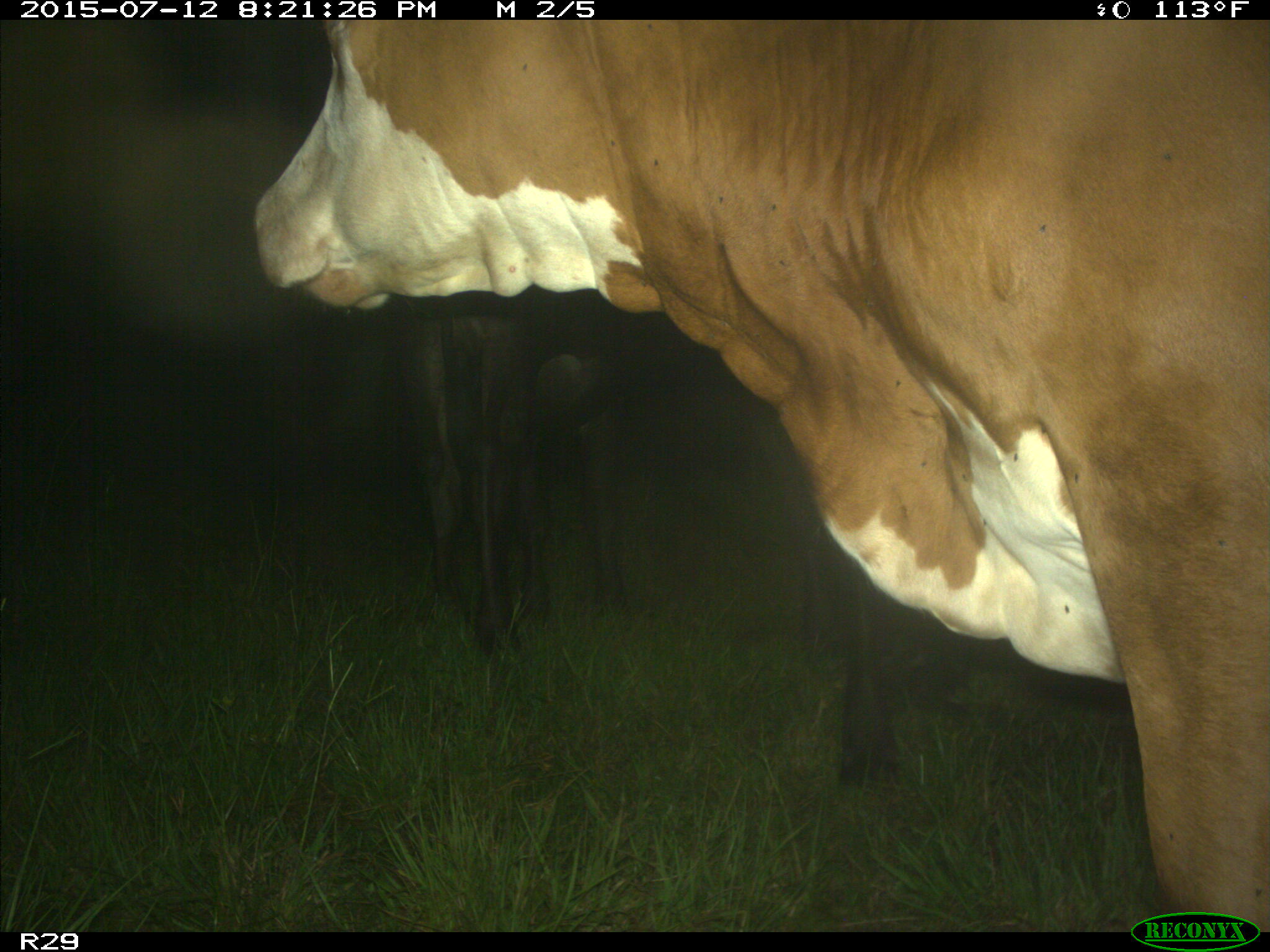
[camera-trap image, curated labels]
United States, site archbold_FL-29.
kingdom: Animalia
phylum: Chordata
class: Mammalia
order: Artiodactyla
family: Bovidae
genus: Bos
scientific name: Bos taurus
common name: domestic cow